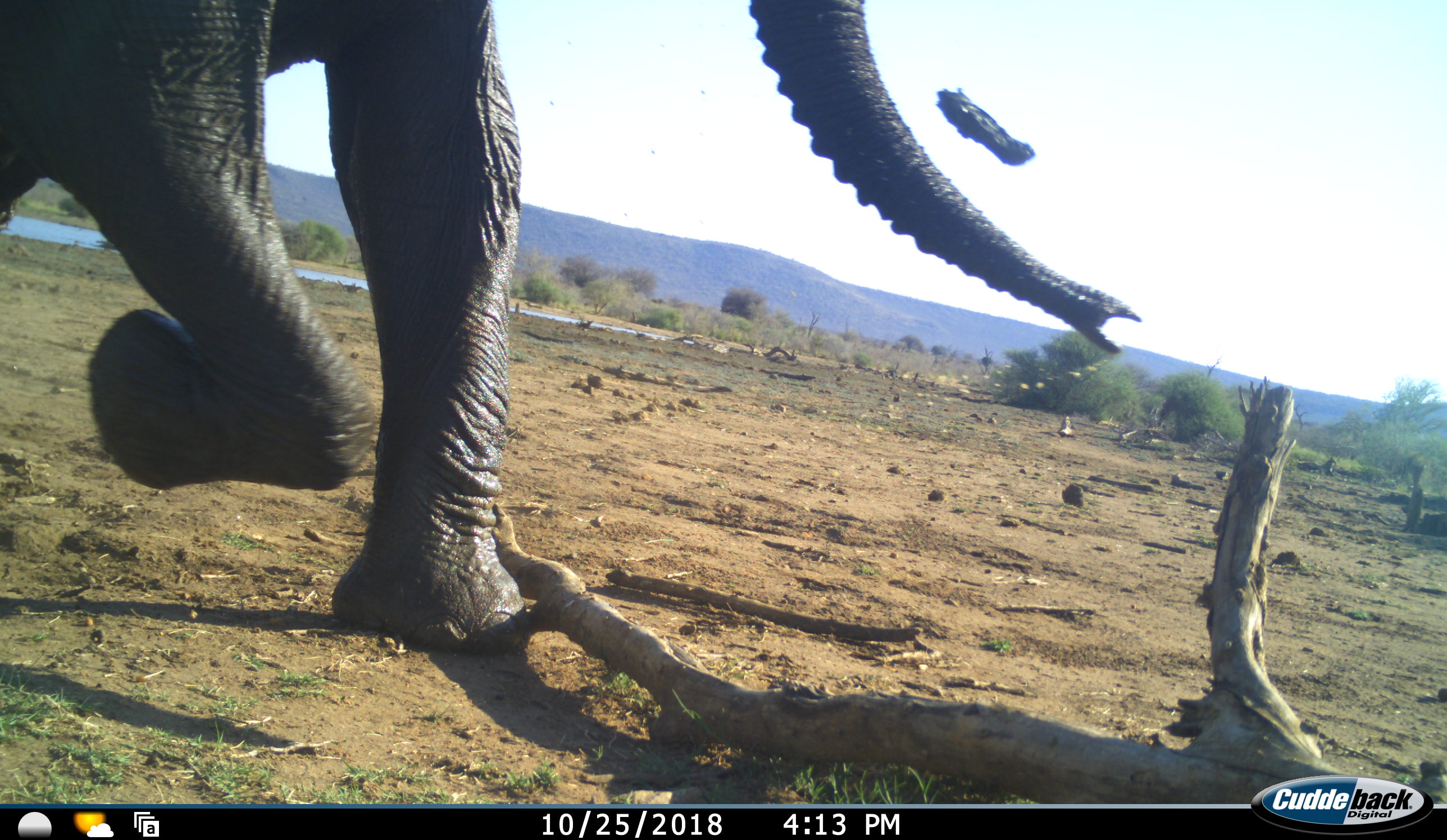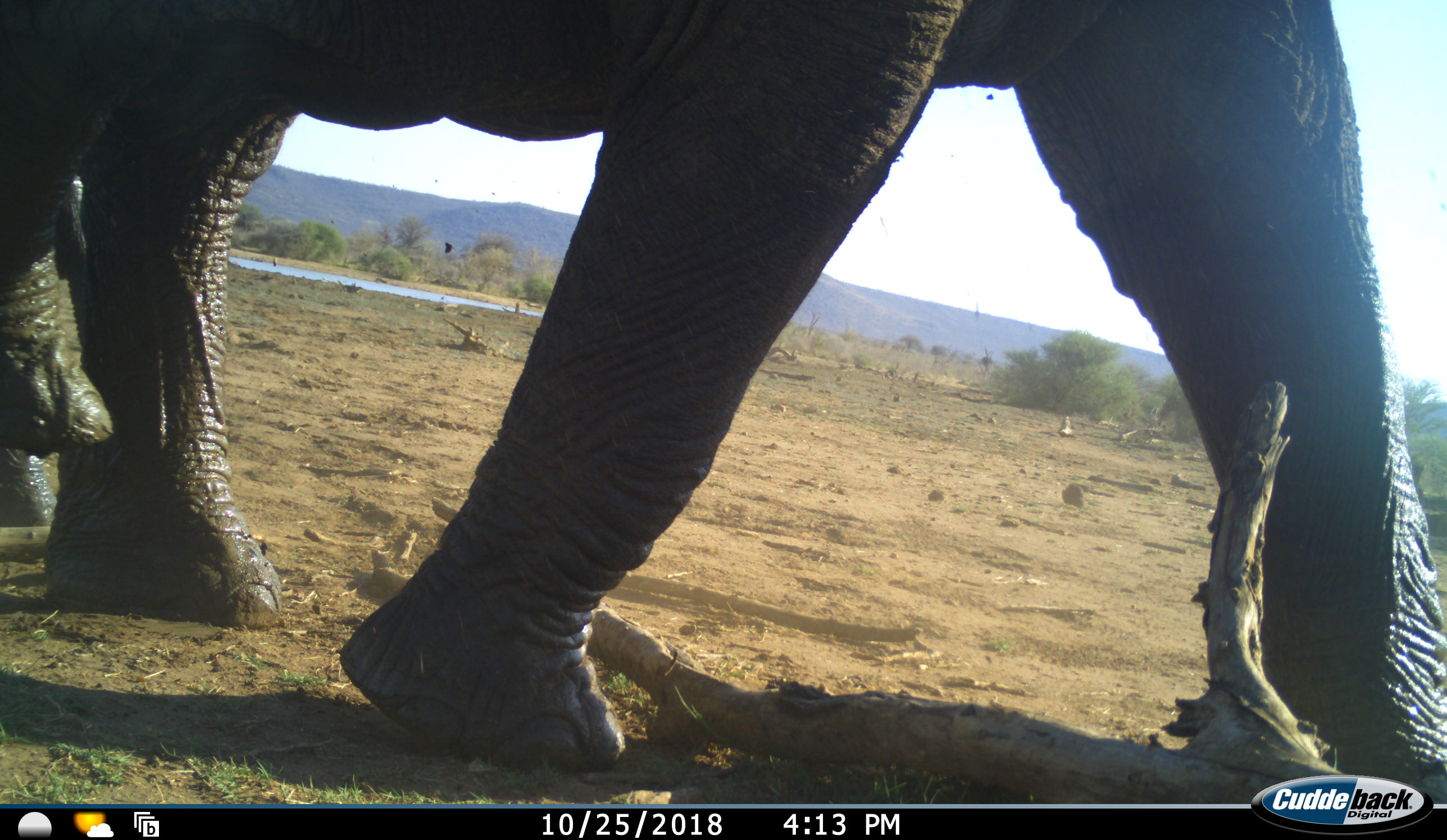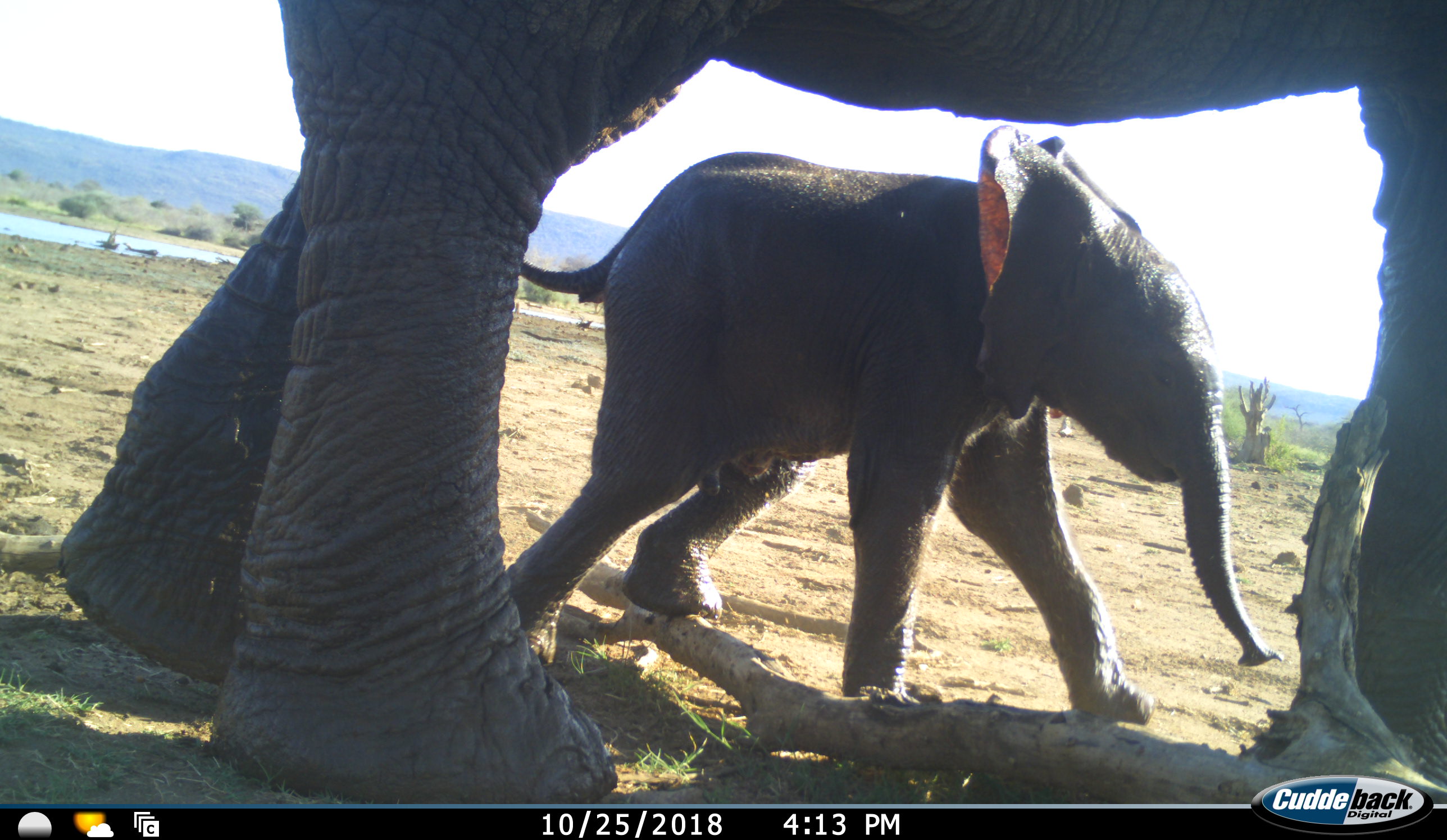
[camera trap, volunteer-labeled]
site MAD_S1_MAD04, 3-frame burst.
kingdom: Animalia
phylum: Chordata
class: Mammalia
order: Proboscidea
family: Elephantidae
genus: Loxodonta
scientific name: Loxodonta africana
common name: african bush elephant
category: elephant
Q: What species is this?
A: Elephant (african bush elephant) (Loxodonta africana).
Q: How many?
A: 2.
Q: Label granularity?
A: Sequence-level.